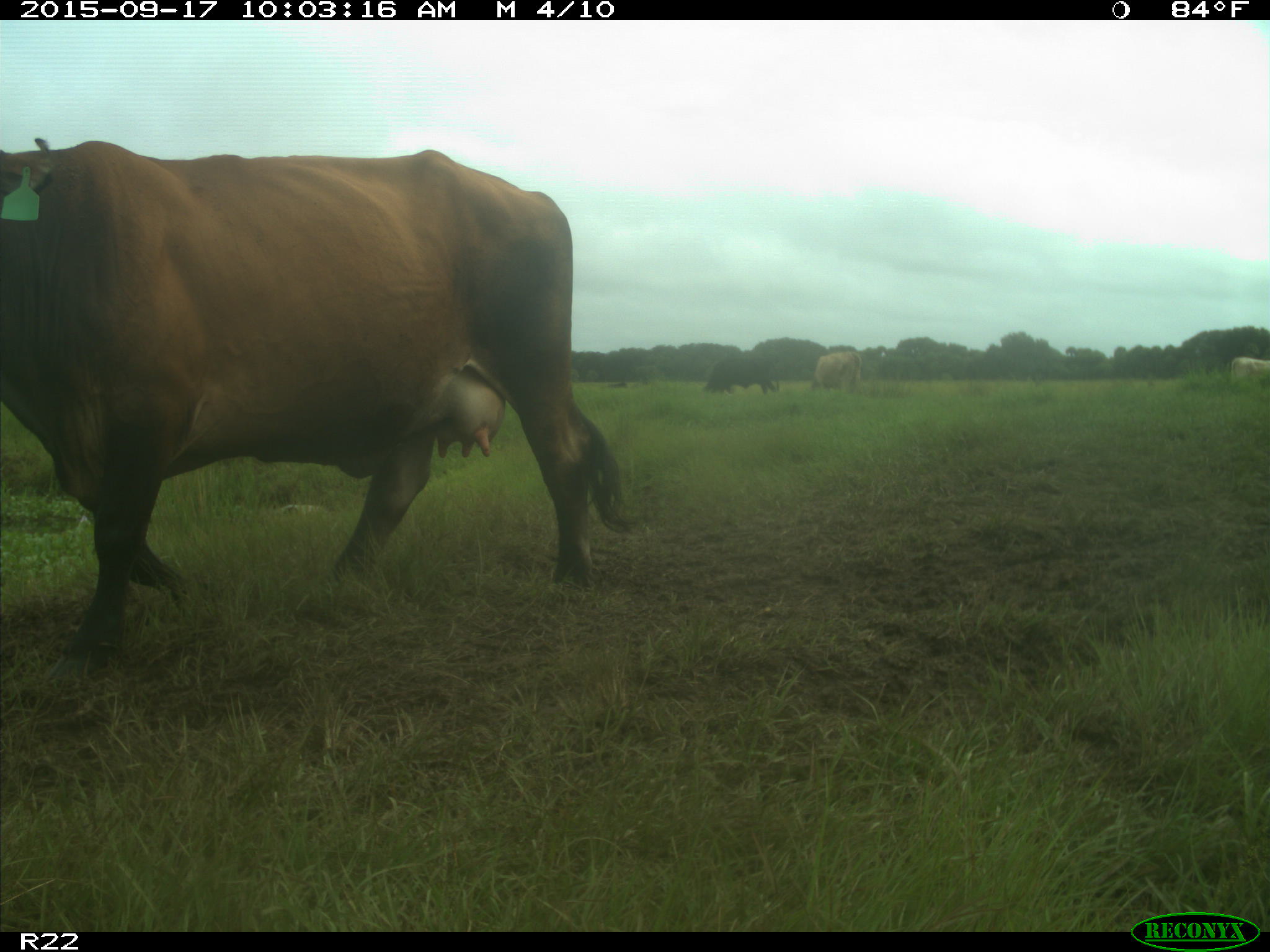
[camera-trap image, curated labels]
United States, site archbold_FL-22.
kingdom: Animalia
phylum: Chordata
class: Mammalia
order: Artiodactyla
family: Bovidae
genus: Bos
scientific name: Bos taurus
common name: domestic cow